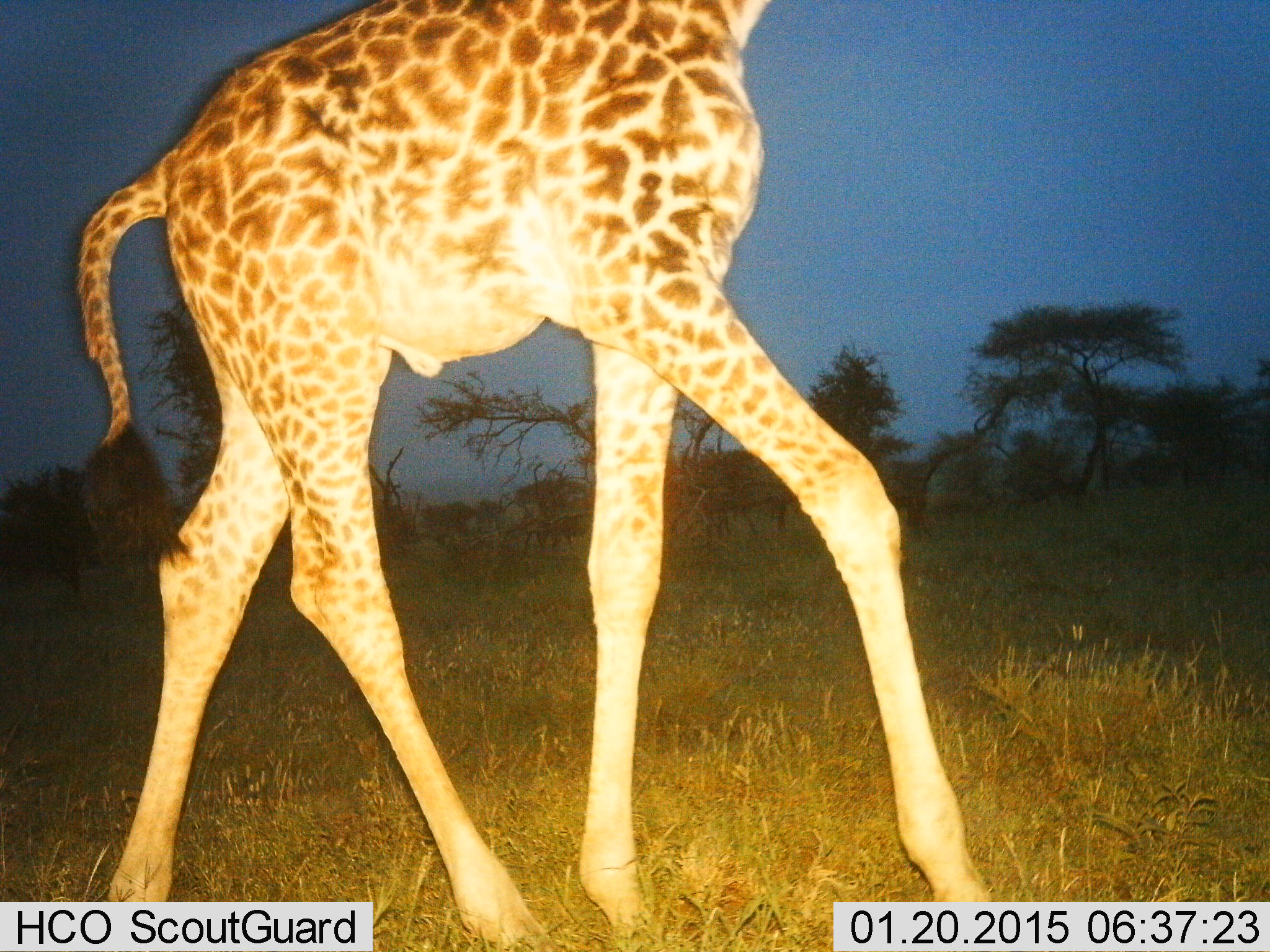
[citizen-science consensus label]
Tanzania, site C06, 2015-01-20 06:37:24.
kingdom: Animalia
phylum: Chordata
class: Mammalia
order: Artiodactyla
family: Giraffidae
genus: Giraffa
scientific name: Giraffa camelopardalis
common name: giraffe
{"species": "giraffe (Giraffa camelopardalis)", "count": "1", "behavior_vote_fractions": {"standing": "0%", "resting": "0%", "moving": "100%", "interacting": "0%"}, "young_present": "0%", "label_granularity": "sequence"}